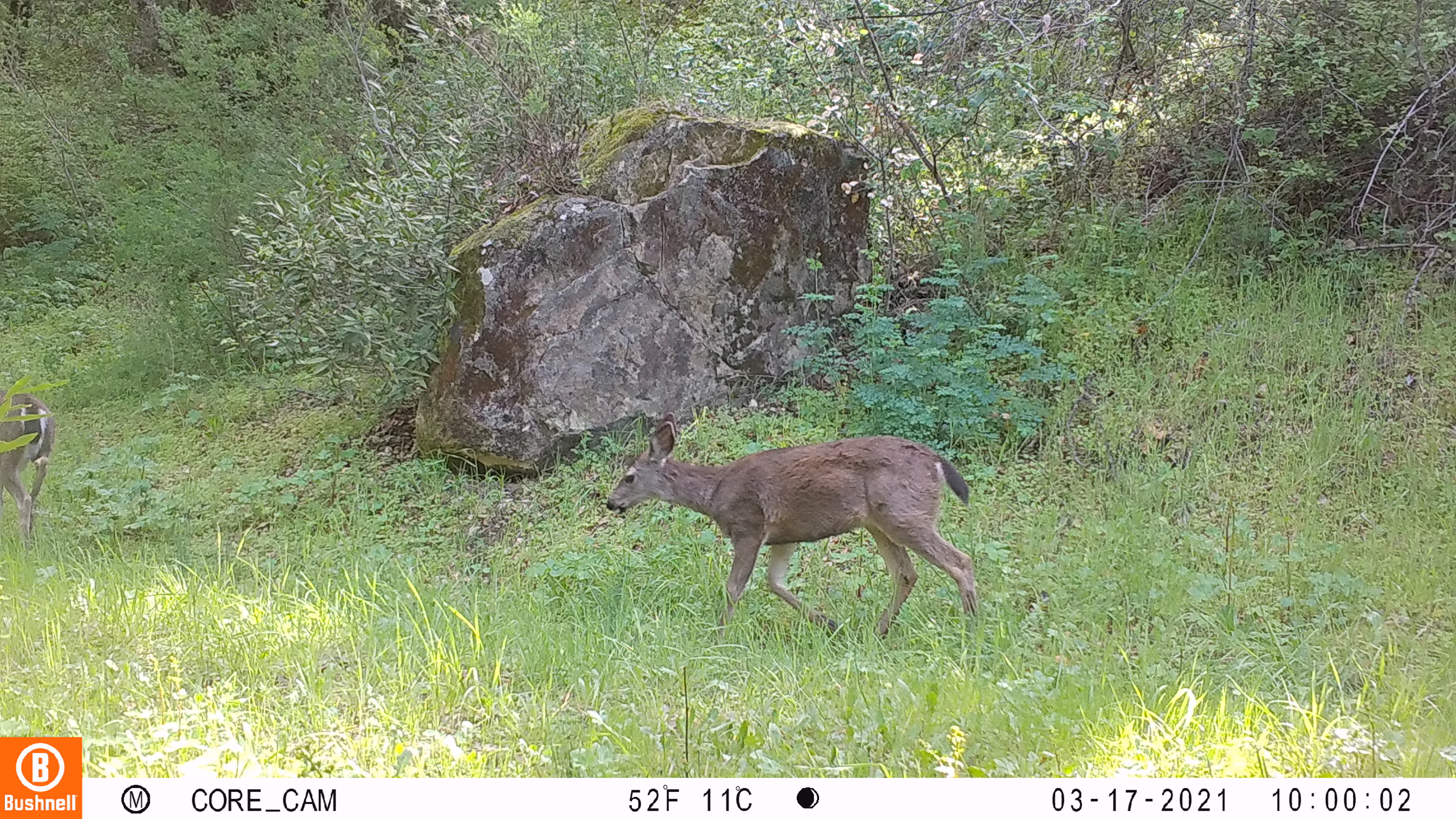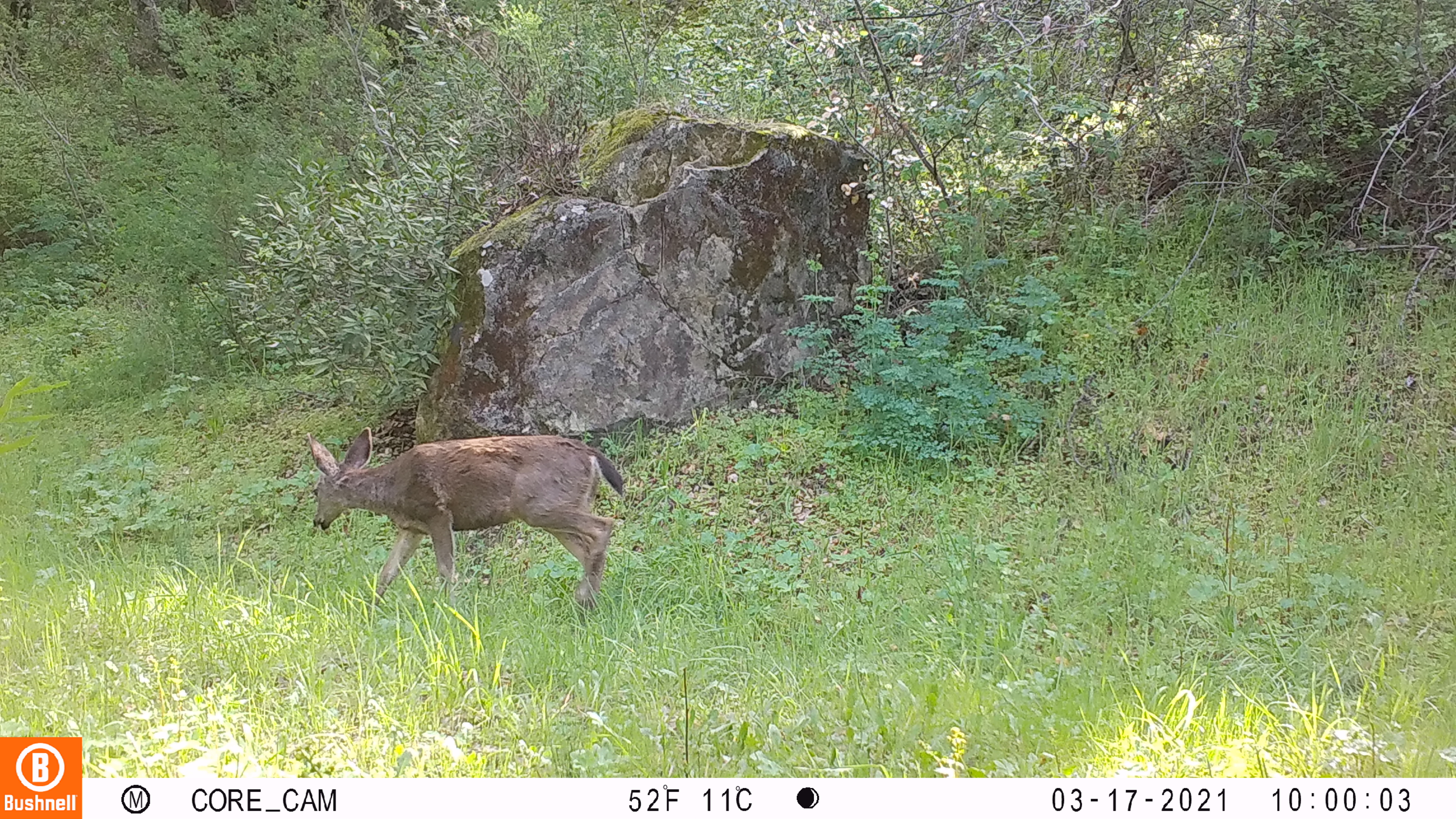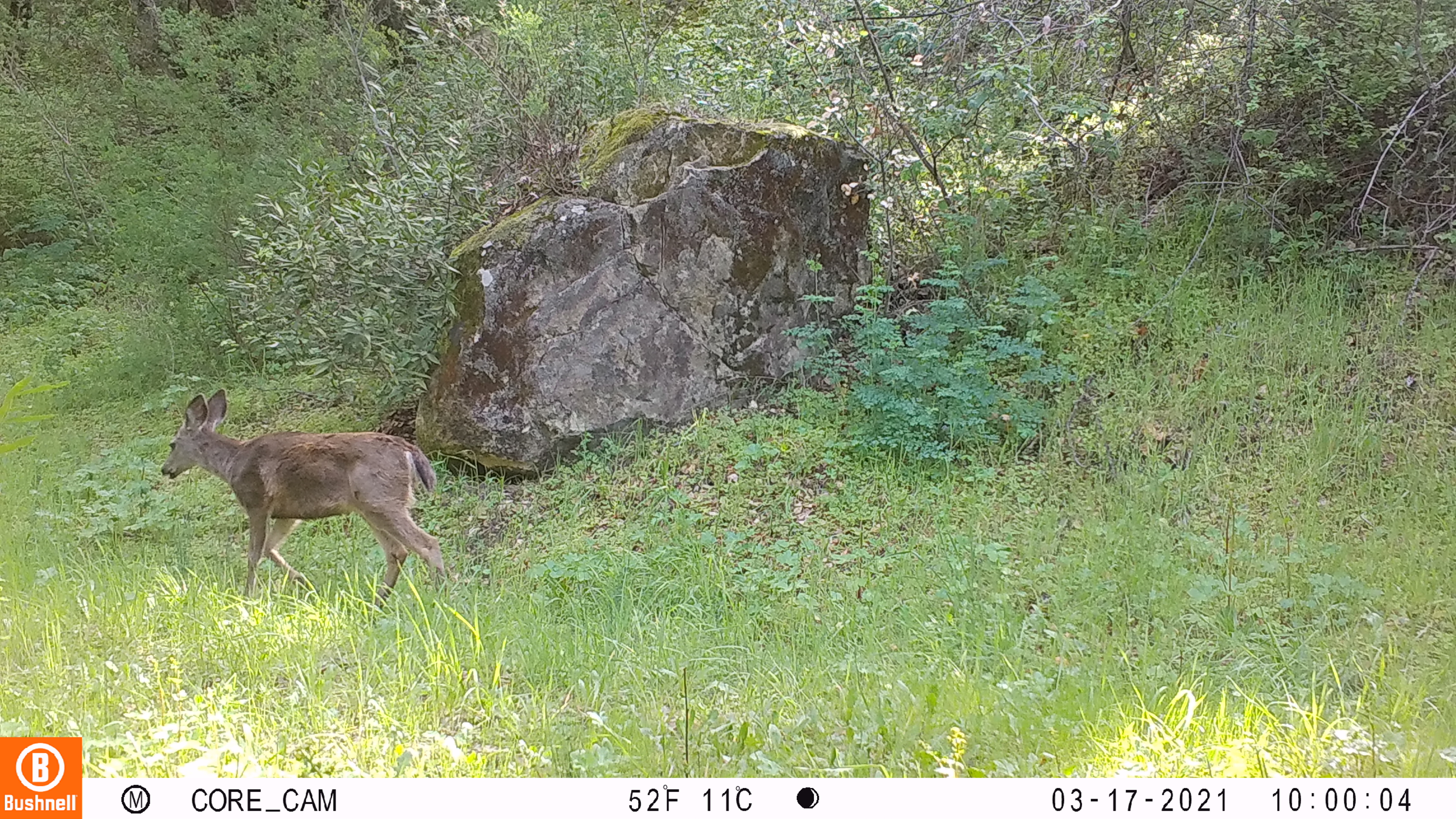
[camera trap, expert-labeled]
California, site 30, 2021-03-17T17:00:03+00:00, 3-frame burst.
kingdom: Animalia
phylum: Chordata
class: Mammalia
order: Artiodactyla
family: Cervidae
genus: Odocoileus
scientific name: Odocoileus hemionus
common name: mule deer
Mule deer (Odocoileus hemionus).